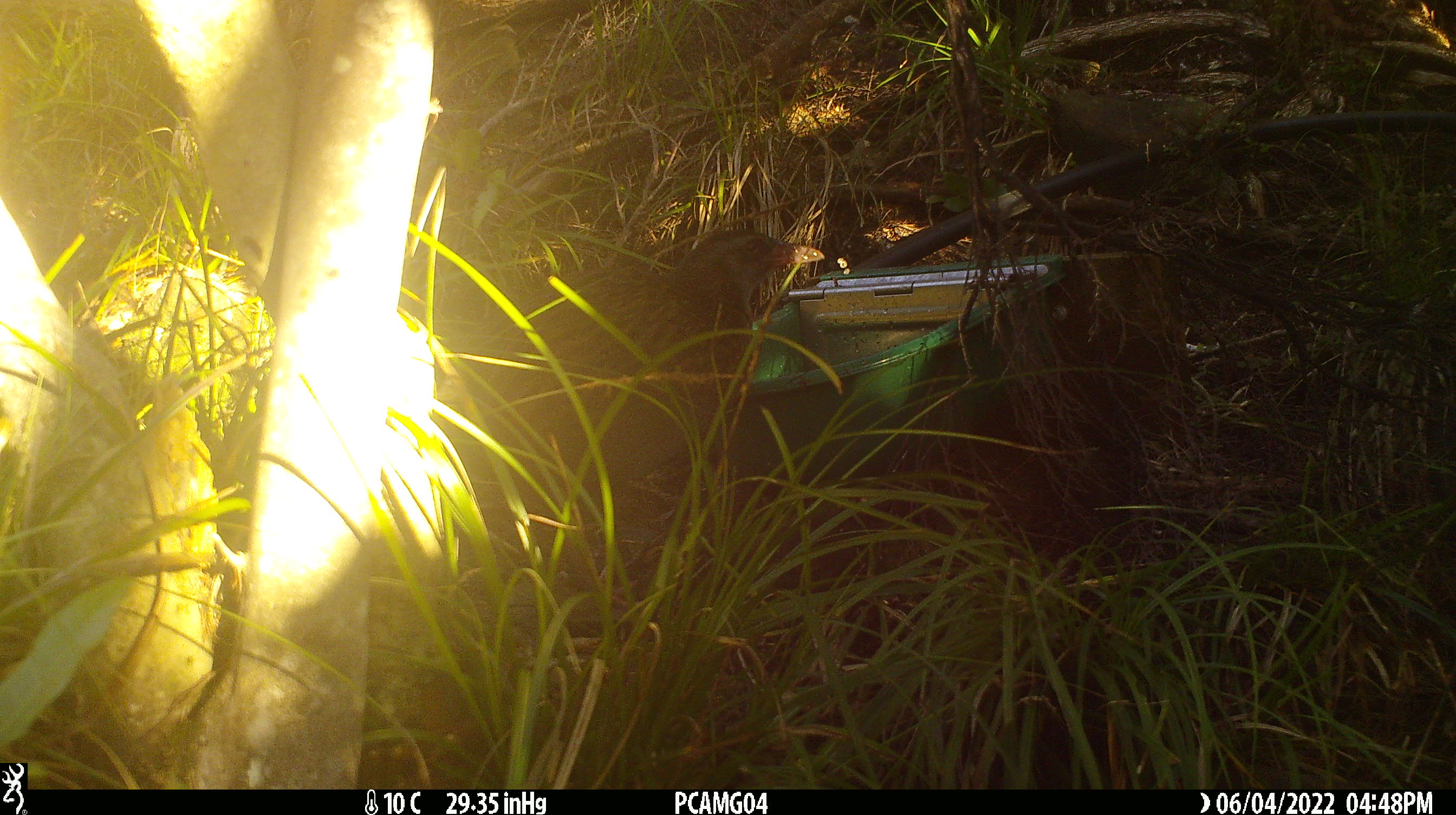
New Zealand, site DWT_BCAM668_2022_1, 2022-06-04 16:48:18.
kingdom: Animalia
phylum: Chordata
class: Aves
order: Gruiformes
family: Rallidae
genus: Gallirallus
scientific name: Gallirallus australis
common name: weka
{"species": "weka (Gallirallus australis)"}